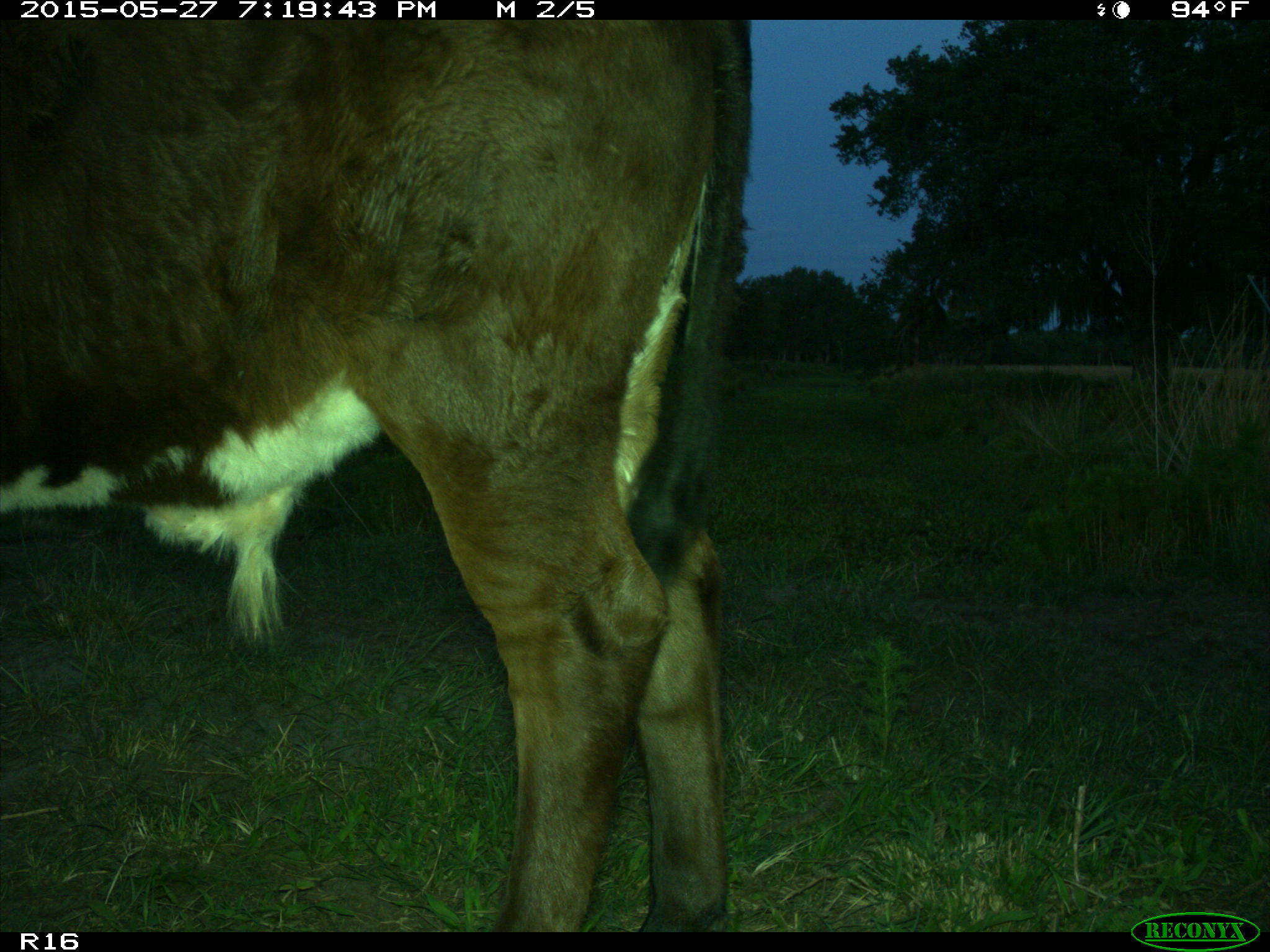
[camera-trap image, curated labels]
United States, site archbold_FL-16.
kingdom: Animalia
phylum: Chordata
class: Mammalia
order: Artiodactyla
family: Bovidae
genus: Bos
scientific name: Bos taurus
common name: domestic cow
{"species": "Bos taurus (domestic cow)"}